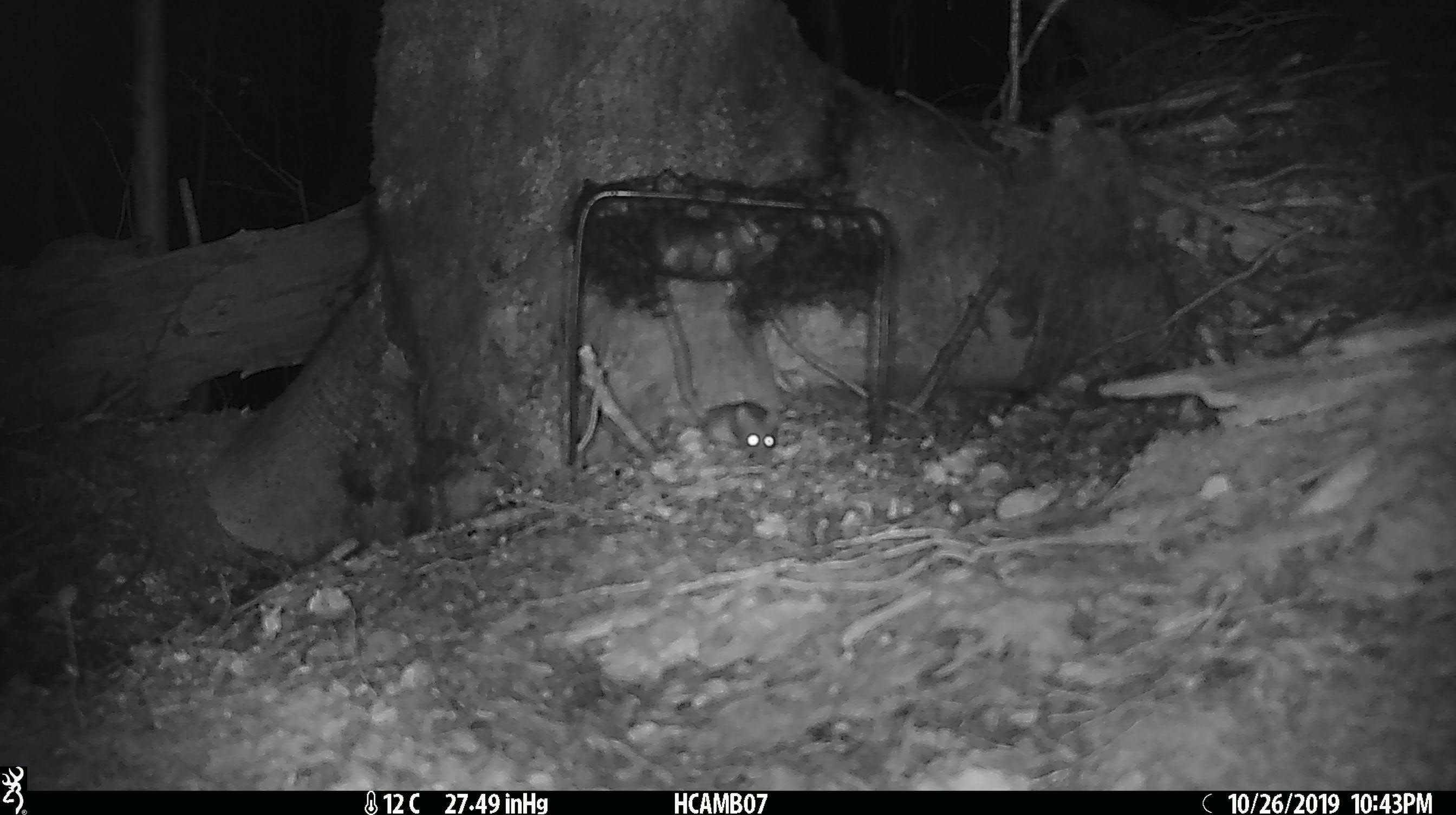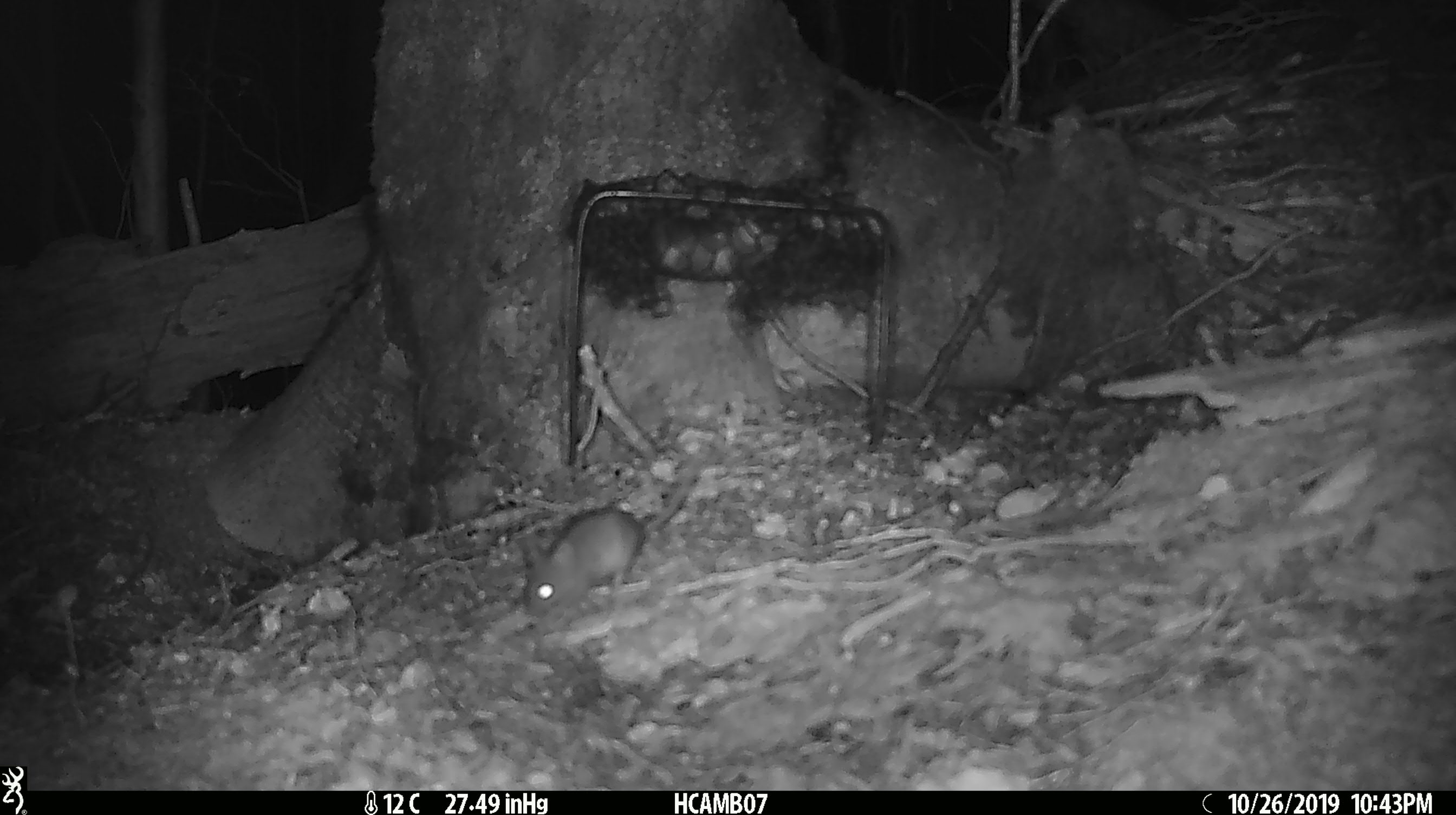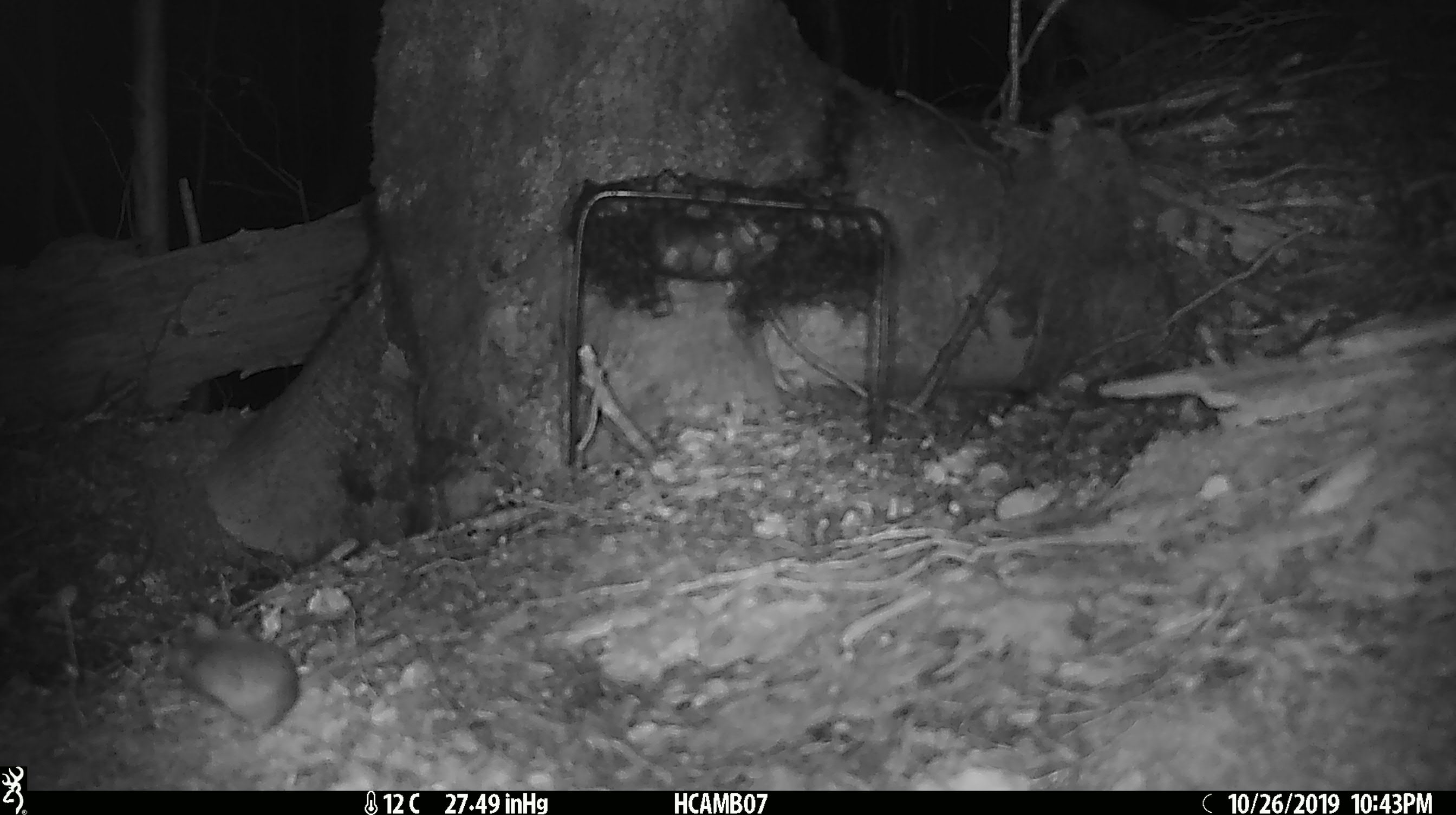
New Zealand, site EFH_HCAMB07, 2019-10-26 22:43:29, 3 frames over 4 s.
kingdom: Animalia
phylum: Chordata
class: Mammalia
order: Rodentia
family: Muridae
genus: Mus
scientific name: Mus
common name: mouse